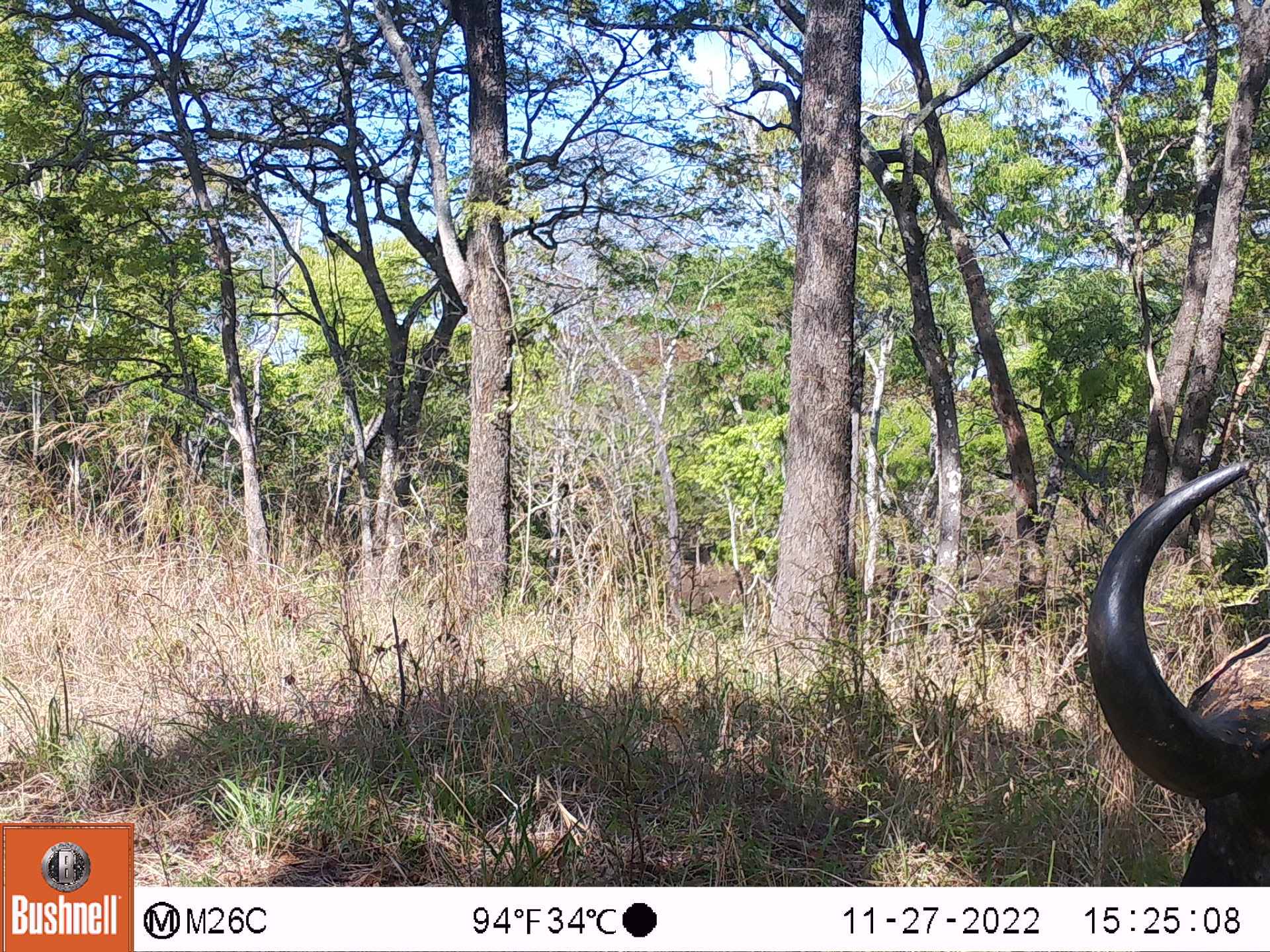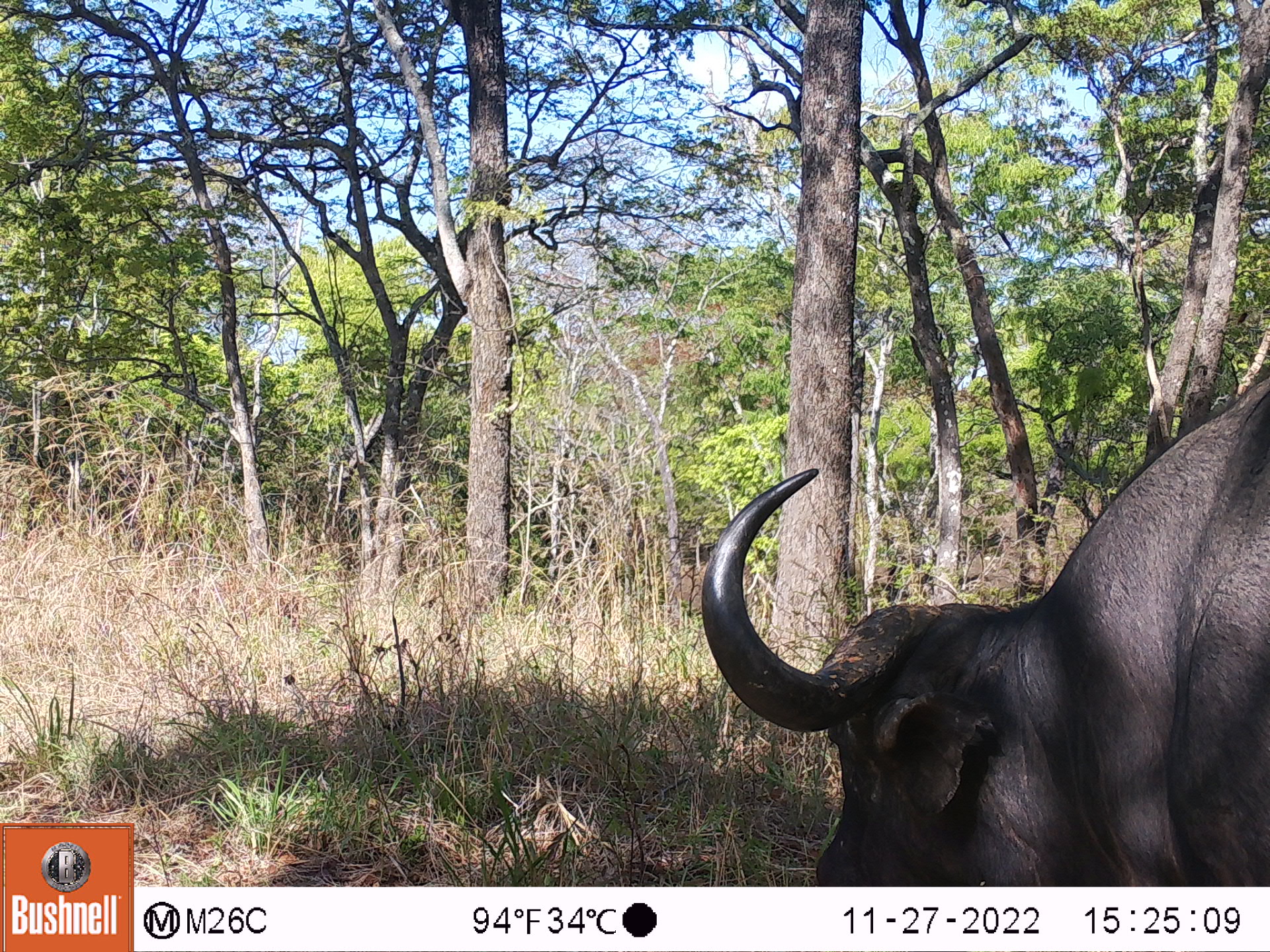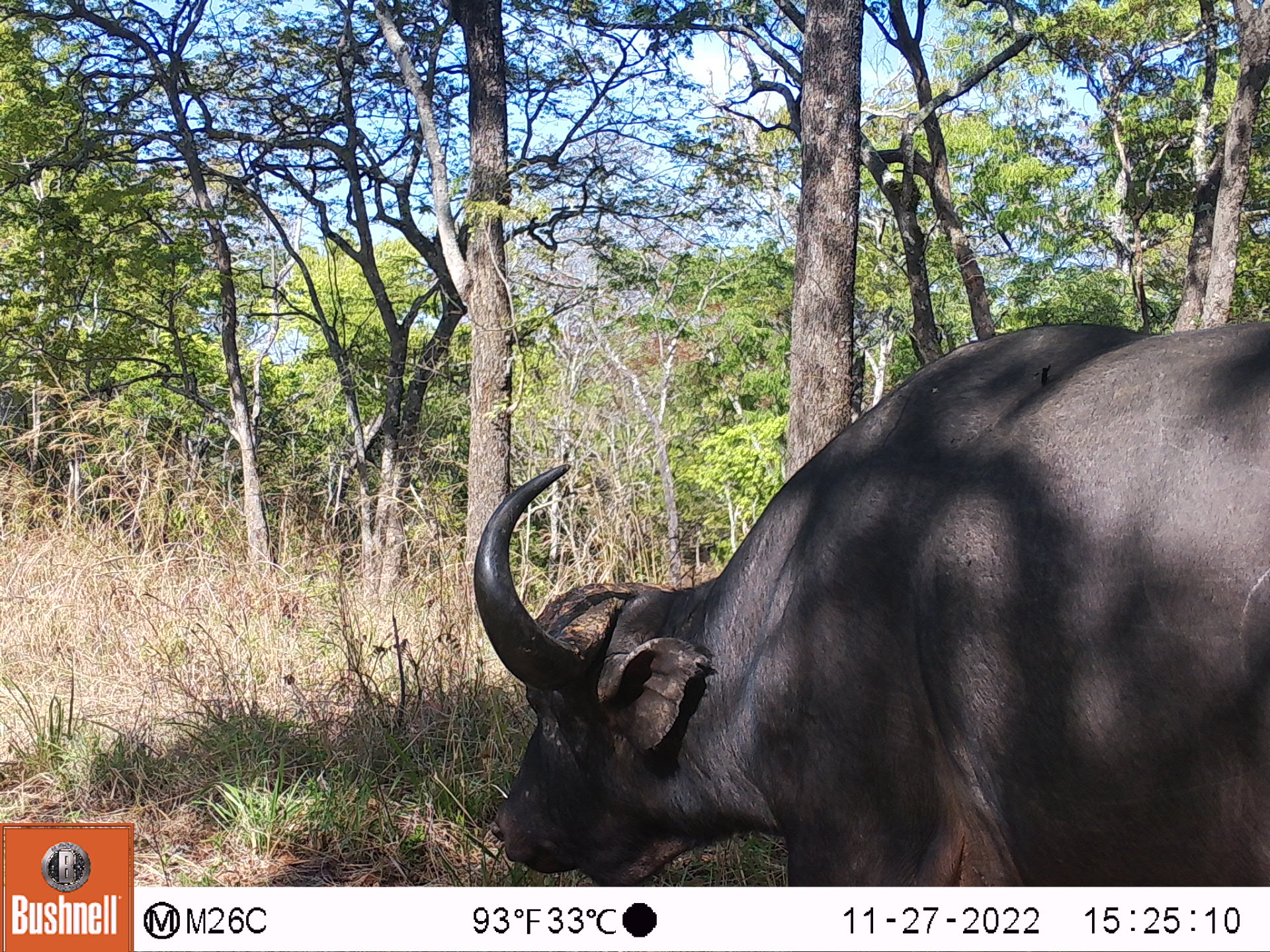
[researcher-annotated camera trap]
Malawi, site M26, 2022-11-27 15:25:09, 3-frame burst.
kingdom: Animalia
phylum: Chordata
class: Mammalia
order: Artiodactyla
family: Bovidae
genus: Syncerus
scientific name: Syncerus caffer caffer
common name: cape buffalo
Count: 1.